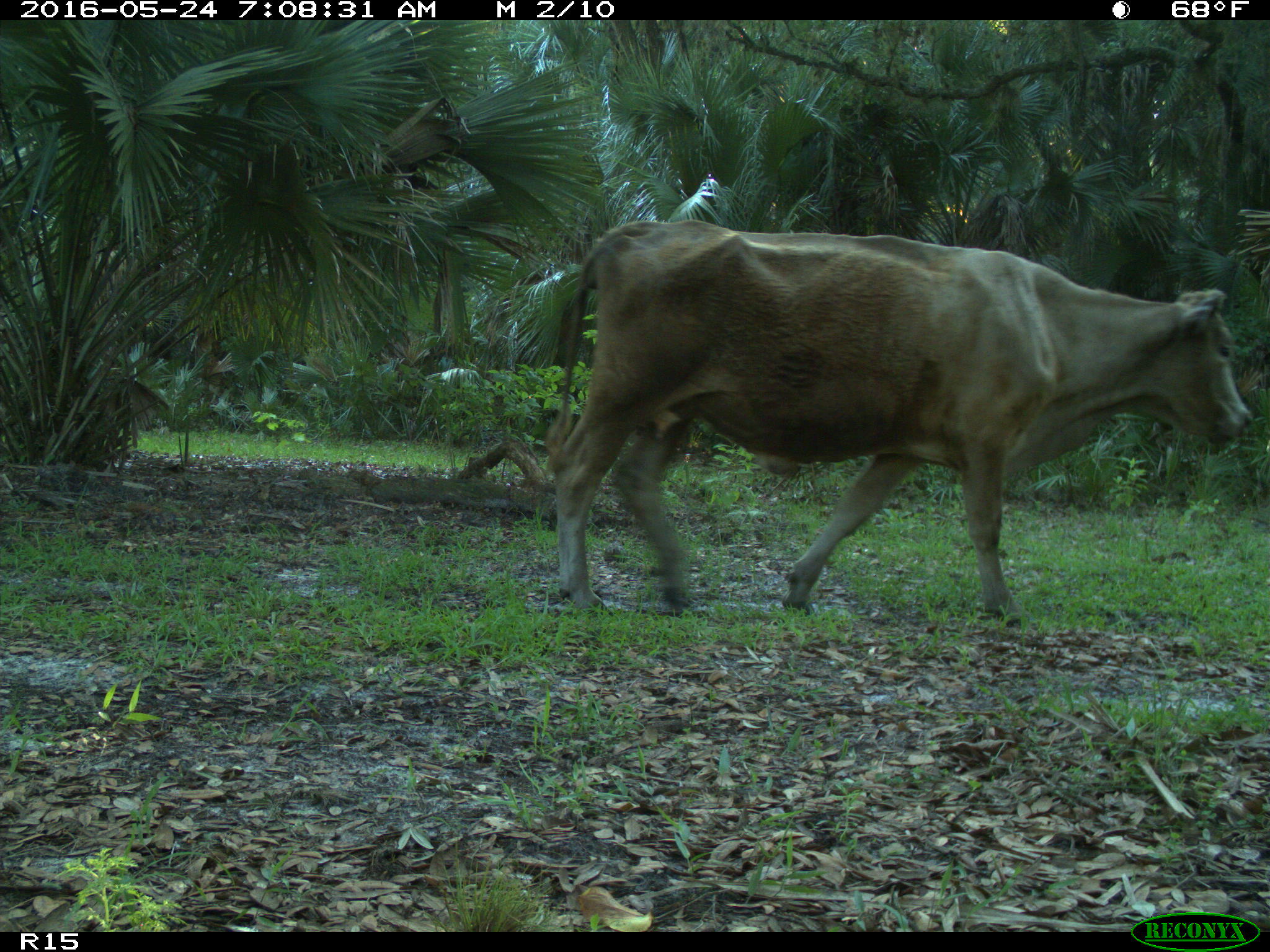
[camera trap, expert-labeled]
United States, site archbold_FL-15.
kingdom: Animalia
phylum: Chordata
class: Mammalia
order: Artiodactyla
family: Bovidae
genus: Bos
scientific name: Bos taurus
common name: domestic cow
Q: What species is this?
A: Bos taurus (domestic cow).